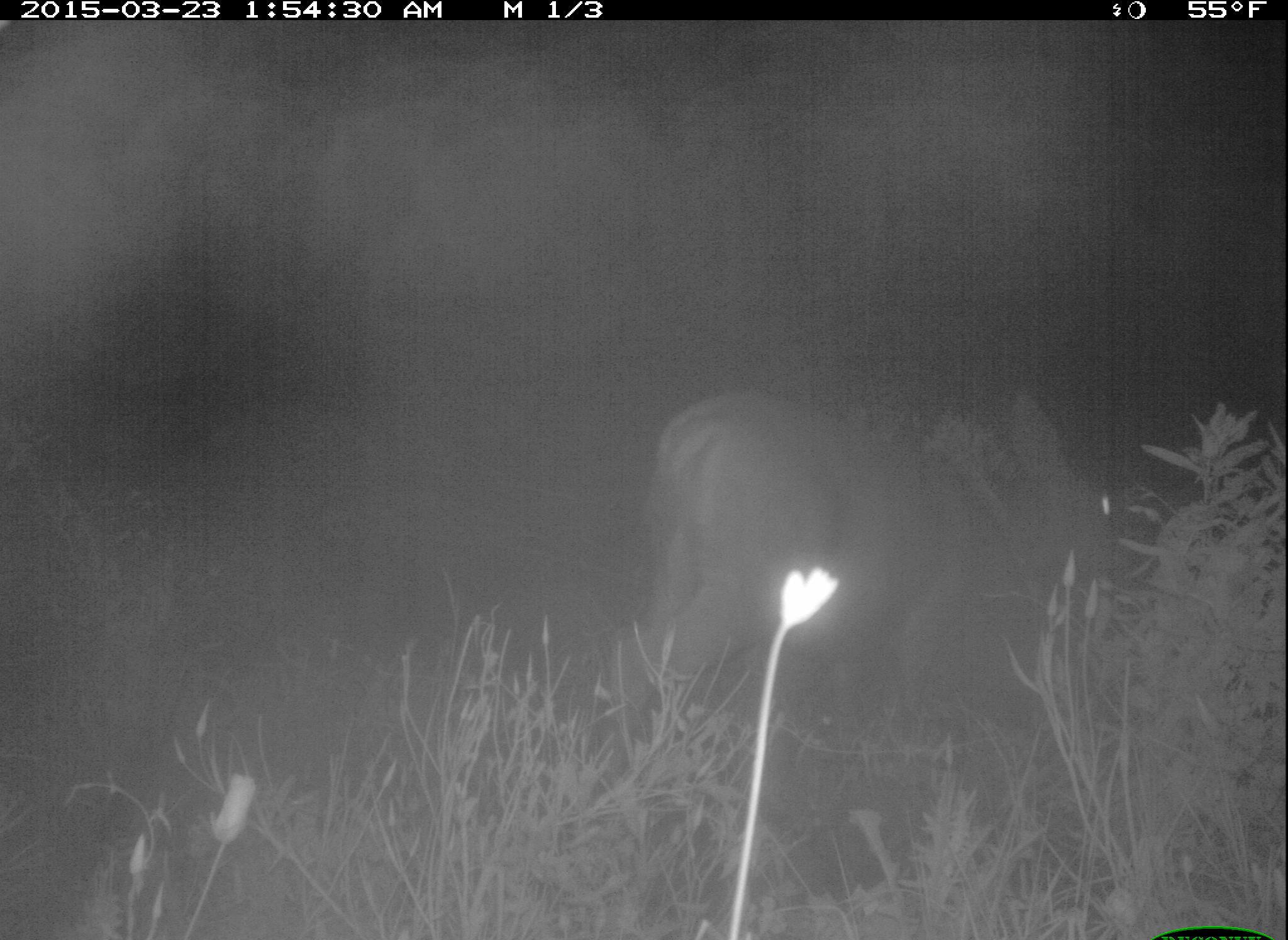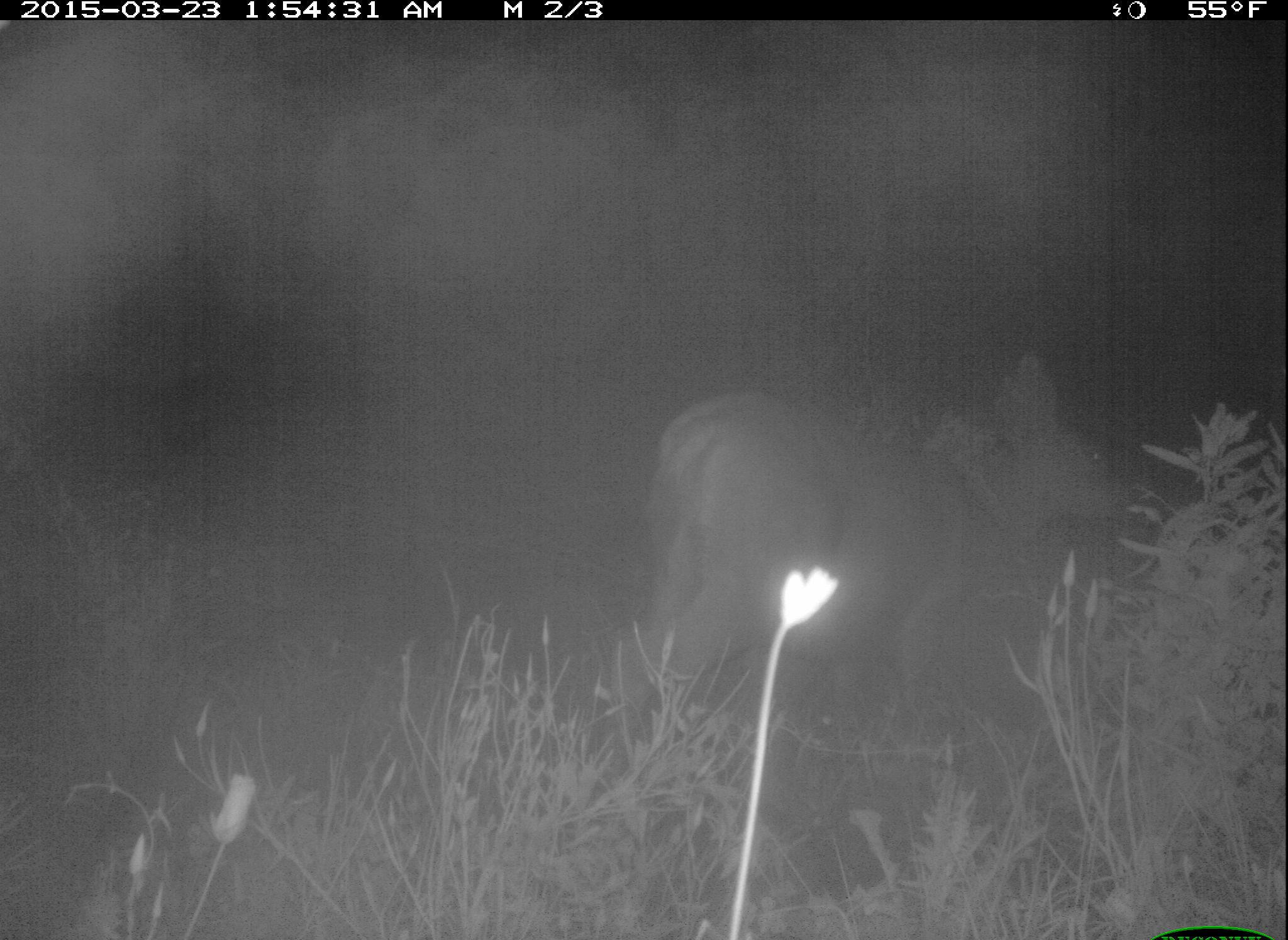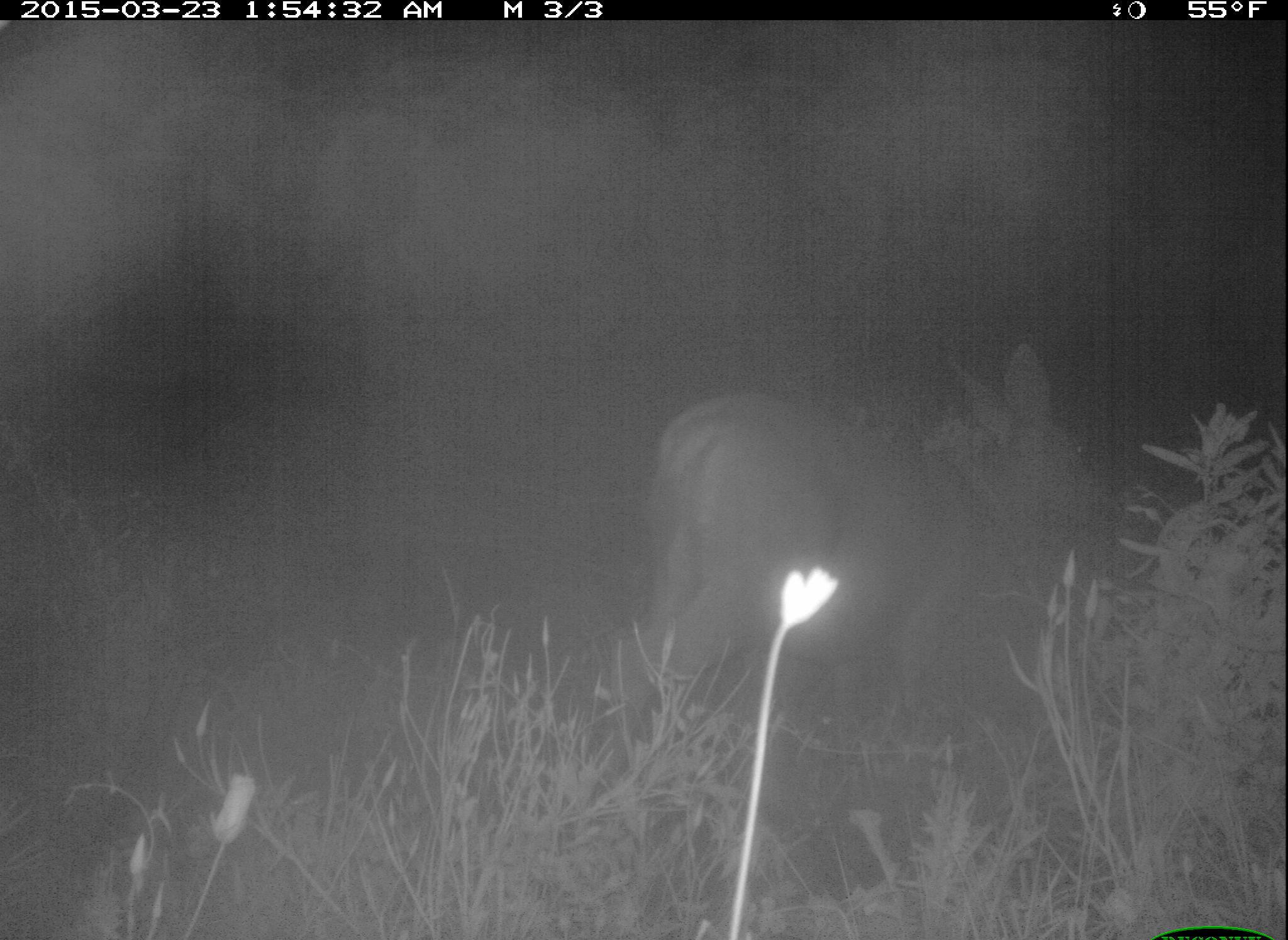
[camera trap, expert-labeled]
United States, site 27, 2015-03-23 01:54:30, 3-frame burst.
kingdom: Animalia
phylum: Chordata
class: Mammalia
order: Artiodactyla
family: Cervidae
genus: Odocoileus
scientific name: Odocoileus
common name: deer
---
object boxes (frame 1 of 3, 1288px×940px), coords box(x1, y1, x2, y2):
deer: box(602, 392, 1129, 815)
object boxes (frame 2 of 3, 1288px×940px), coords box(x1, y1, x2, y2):
deer: box(609, 351, 1131, 783)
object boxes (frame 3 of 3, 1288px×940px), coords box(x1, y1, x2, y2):
deer: box(610, 343, 1098, 815)